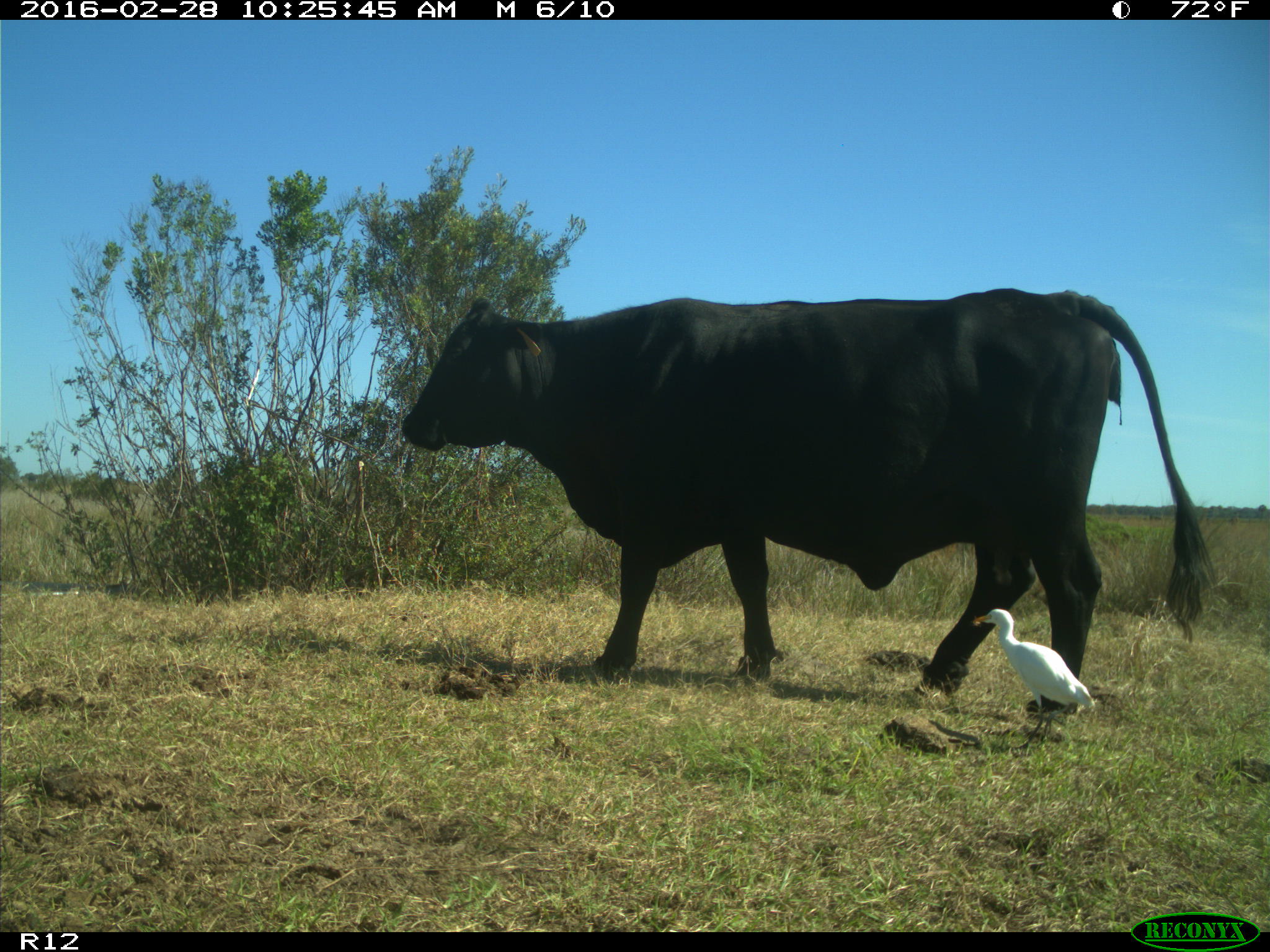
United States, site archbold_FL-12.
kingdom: Animalia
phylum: Chordata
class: Mammalia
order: Artiodactyla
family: Bovidae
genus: Bos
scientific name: Bos taurus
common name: domestic cow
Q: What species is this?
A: Bos taurus (domestic cow).